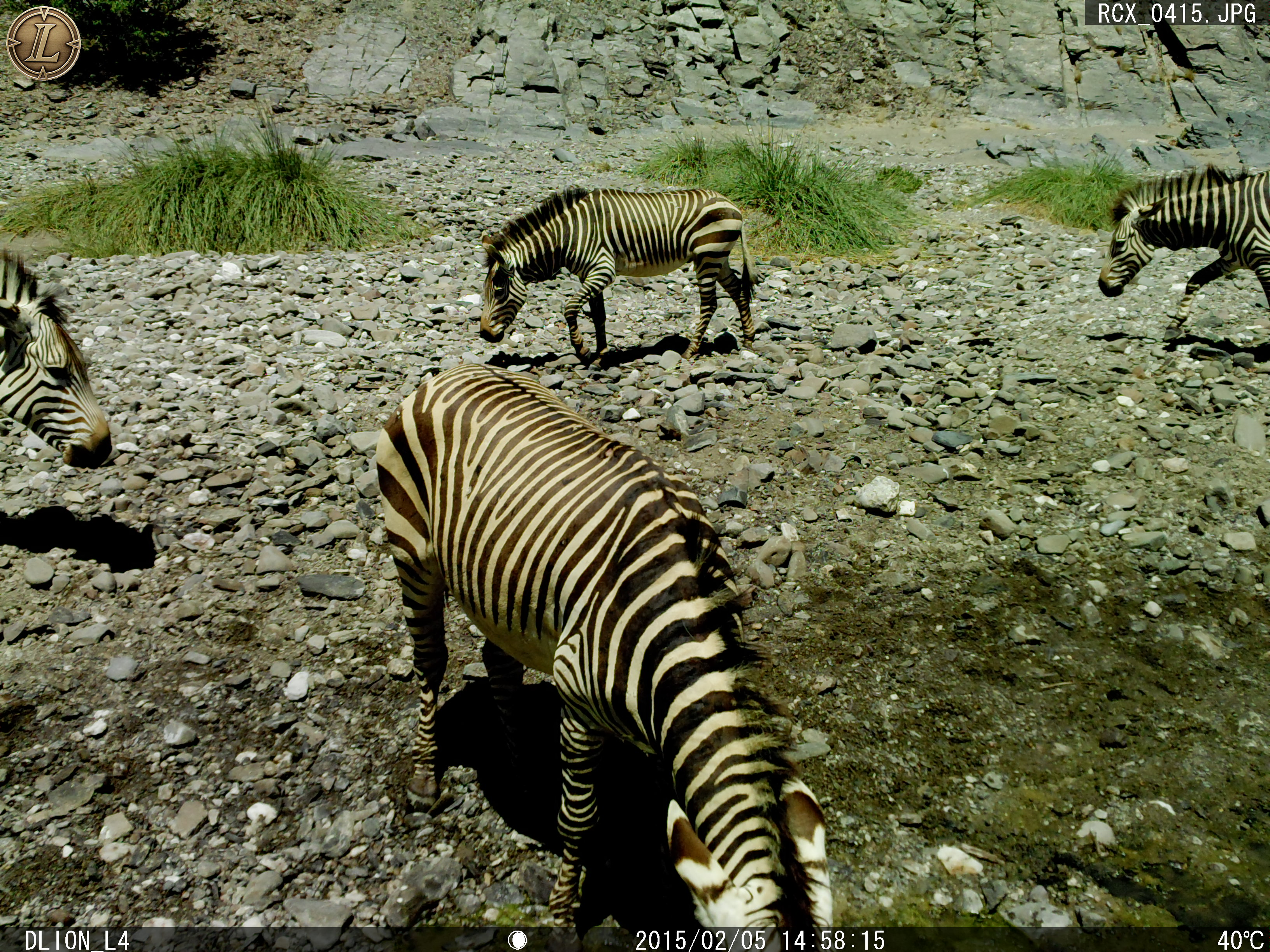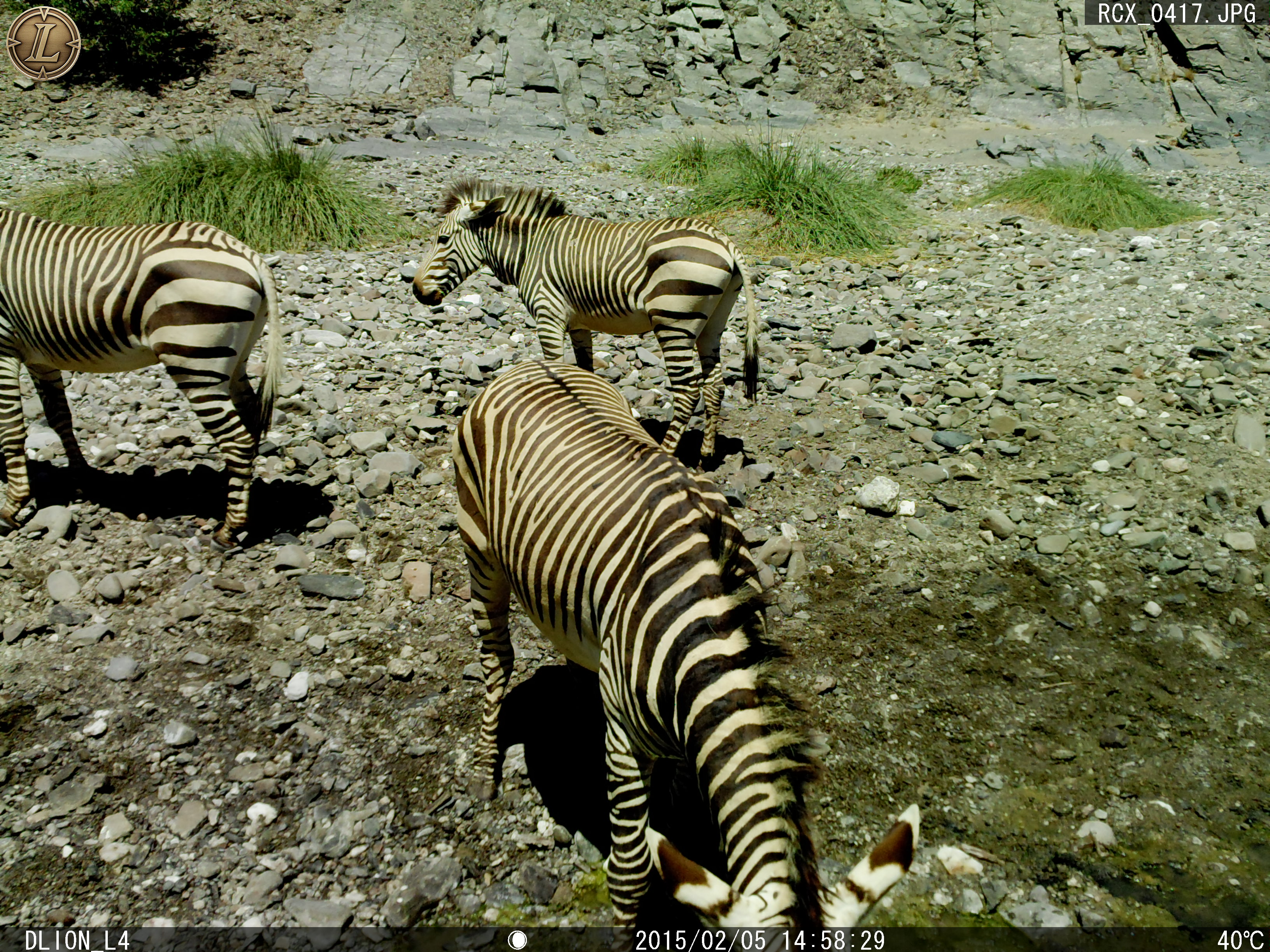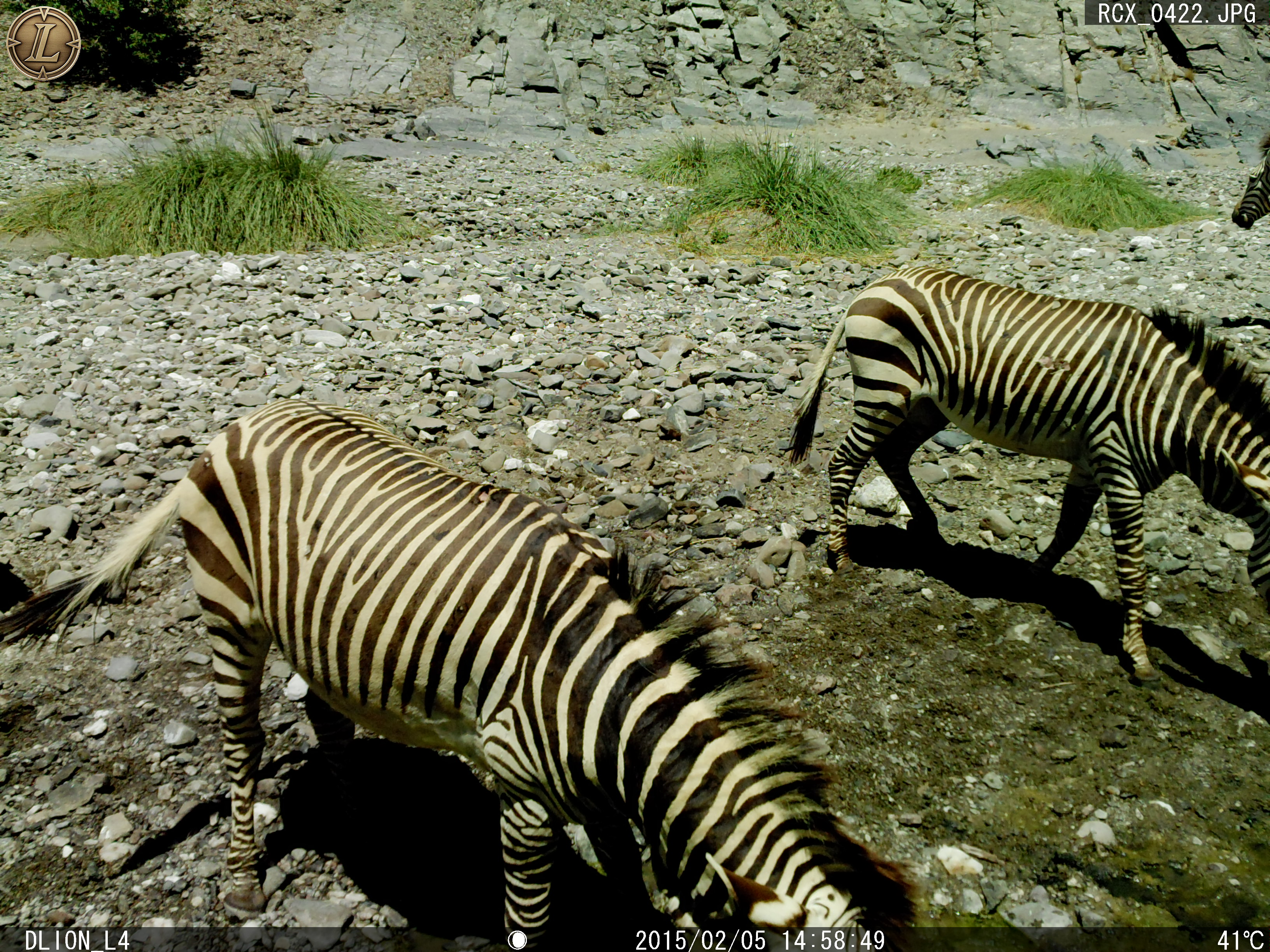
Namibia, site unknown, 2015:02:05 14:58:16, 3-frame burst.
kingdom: Animalia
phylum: Chordata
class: Mammalia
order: Perissodactyla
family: Equidae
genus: Equus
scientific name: Equus zebra hartmannae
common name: hartmann's mountain zebra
Equus zebra hartmannae (hartmann's mountain zebra).